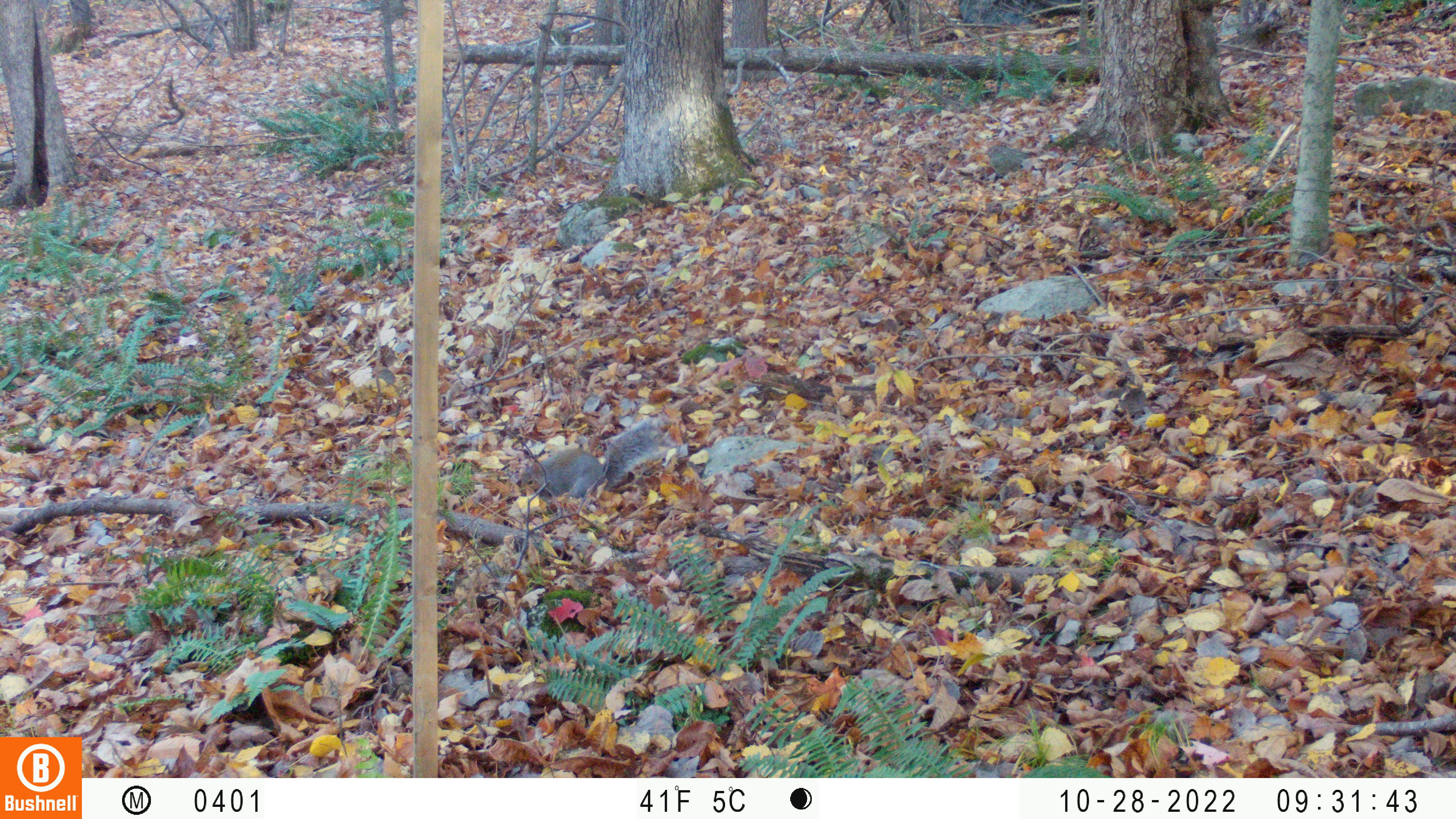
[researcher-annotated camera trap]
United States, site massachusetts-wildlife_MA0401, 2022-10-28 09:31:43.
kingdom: Animalia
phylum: Chordata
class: Mammalia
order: Rodentia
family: Sciuridae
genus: Sciurus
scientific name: Sciurus carolinensis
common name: gray squirrel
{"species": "gray squirrel (Sciurus carolinensis)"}